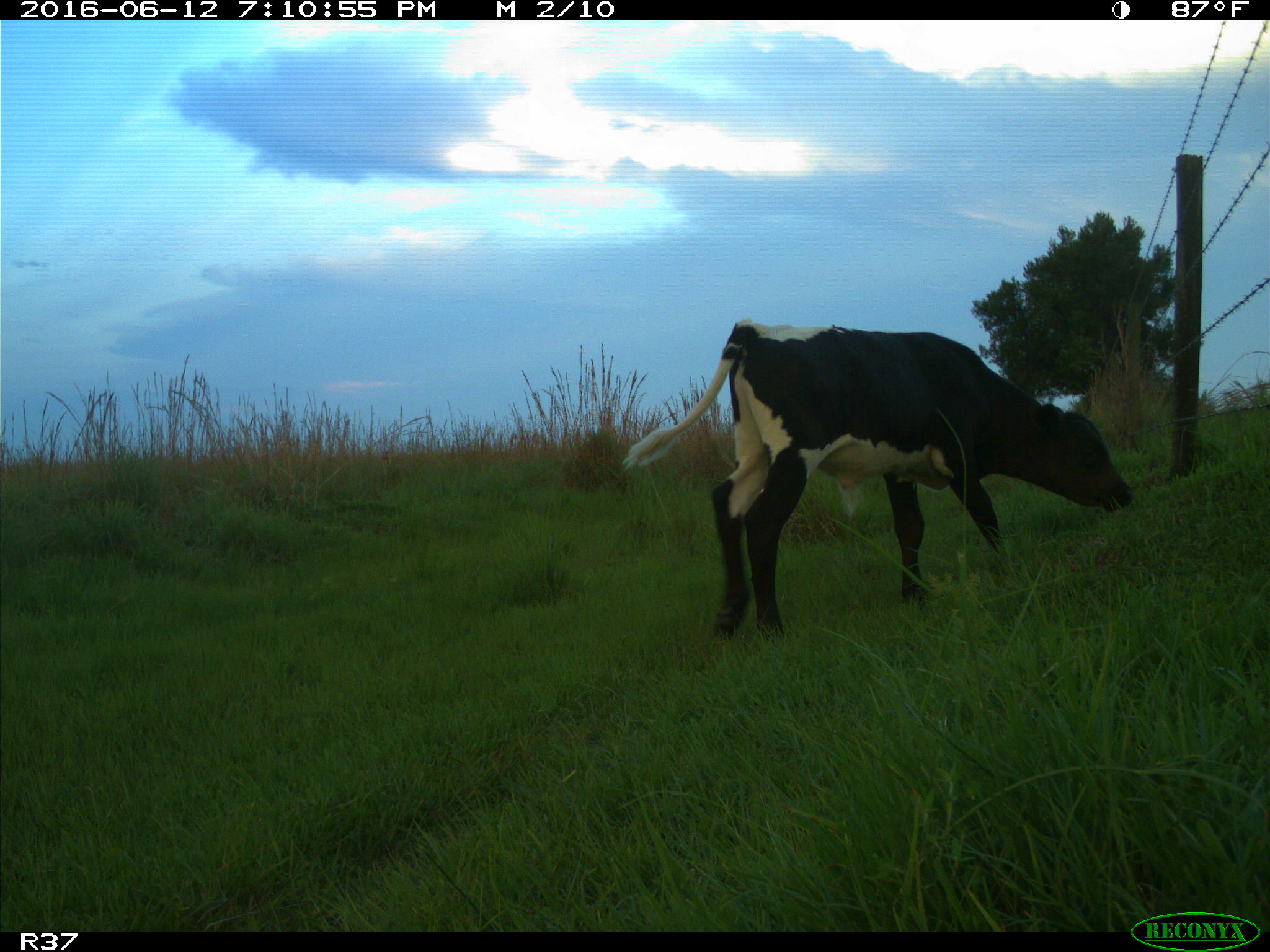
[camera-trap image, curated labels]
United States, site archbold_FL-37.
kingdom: Animalia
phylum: Chordata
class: Mammalia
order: Artiodactyla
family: Bovidae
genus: Bos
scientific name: Bos taurus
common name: domestic cow